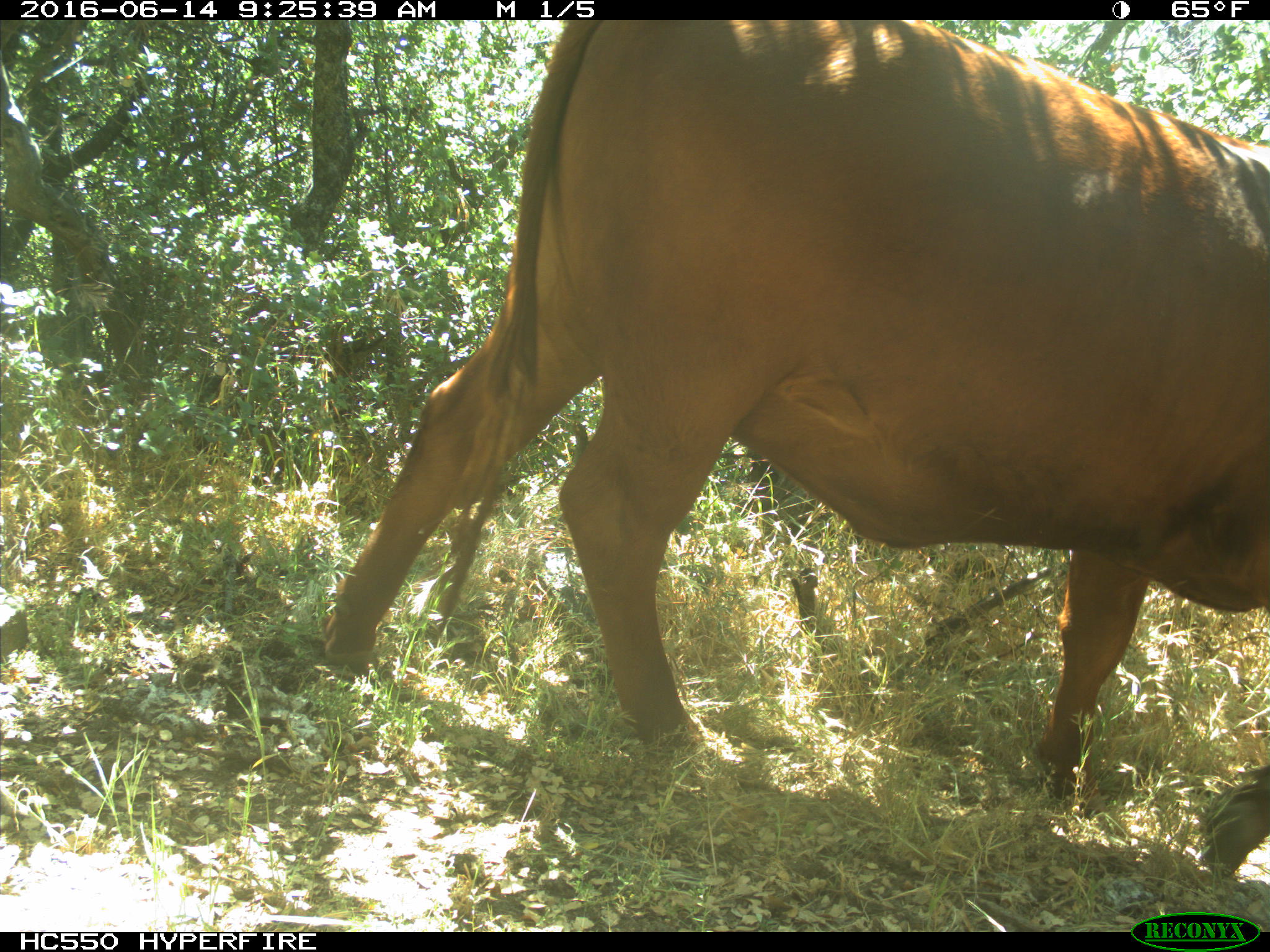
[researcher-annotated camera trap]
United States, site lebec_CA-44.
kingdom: Animalia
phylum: Chordata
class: Mammalia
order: Artiodactyla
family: Bovidae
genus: Bos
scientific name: Bos taurus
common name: domestic cow